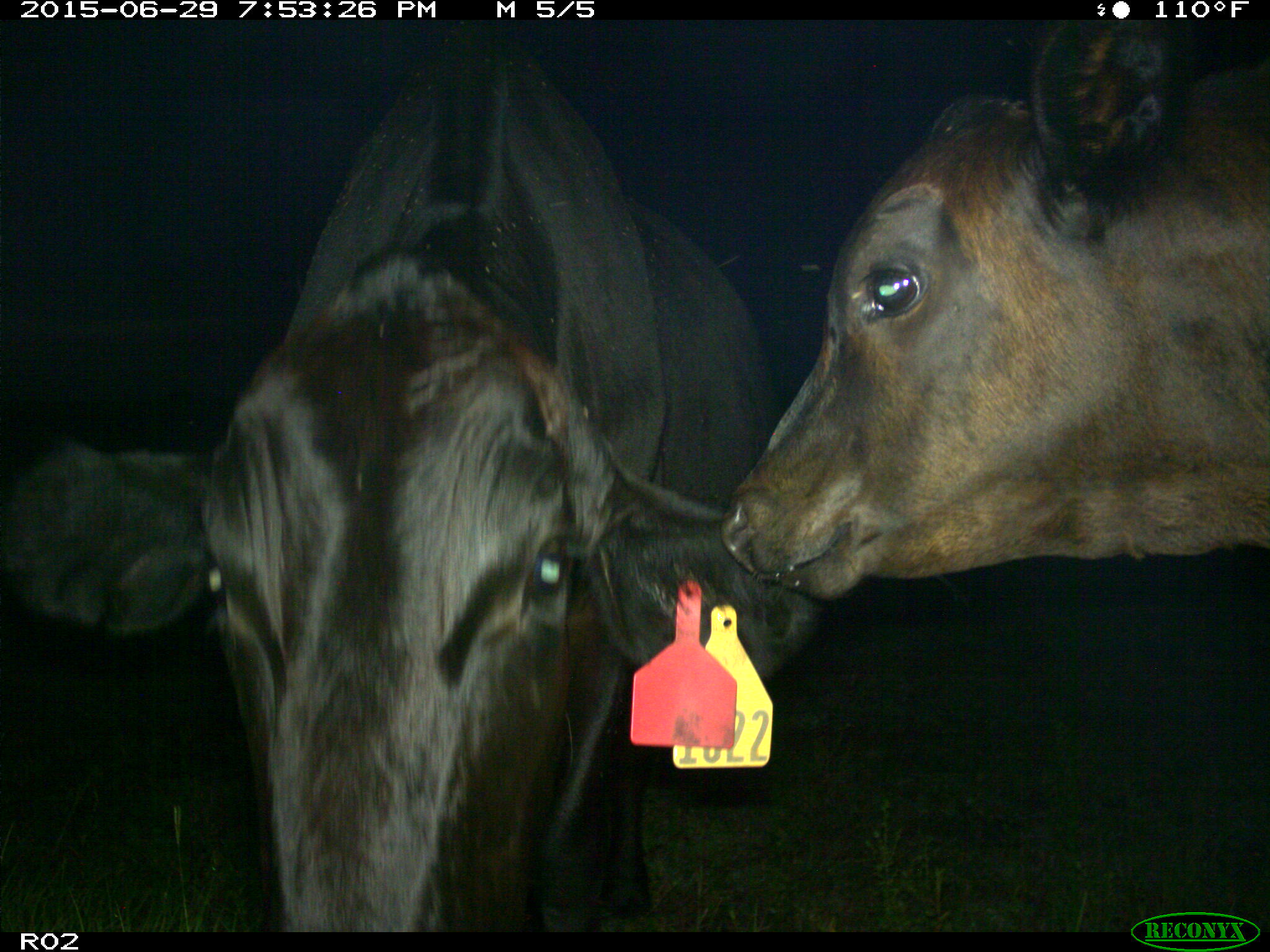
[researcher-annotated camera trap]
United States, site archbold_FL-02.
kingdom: Animalia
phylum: Chordata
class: Mammalia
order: Artiodactyla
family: Bovidae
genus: Bos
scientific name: Bos taurus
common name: domestic cow